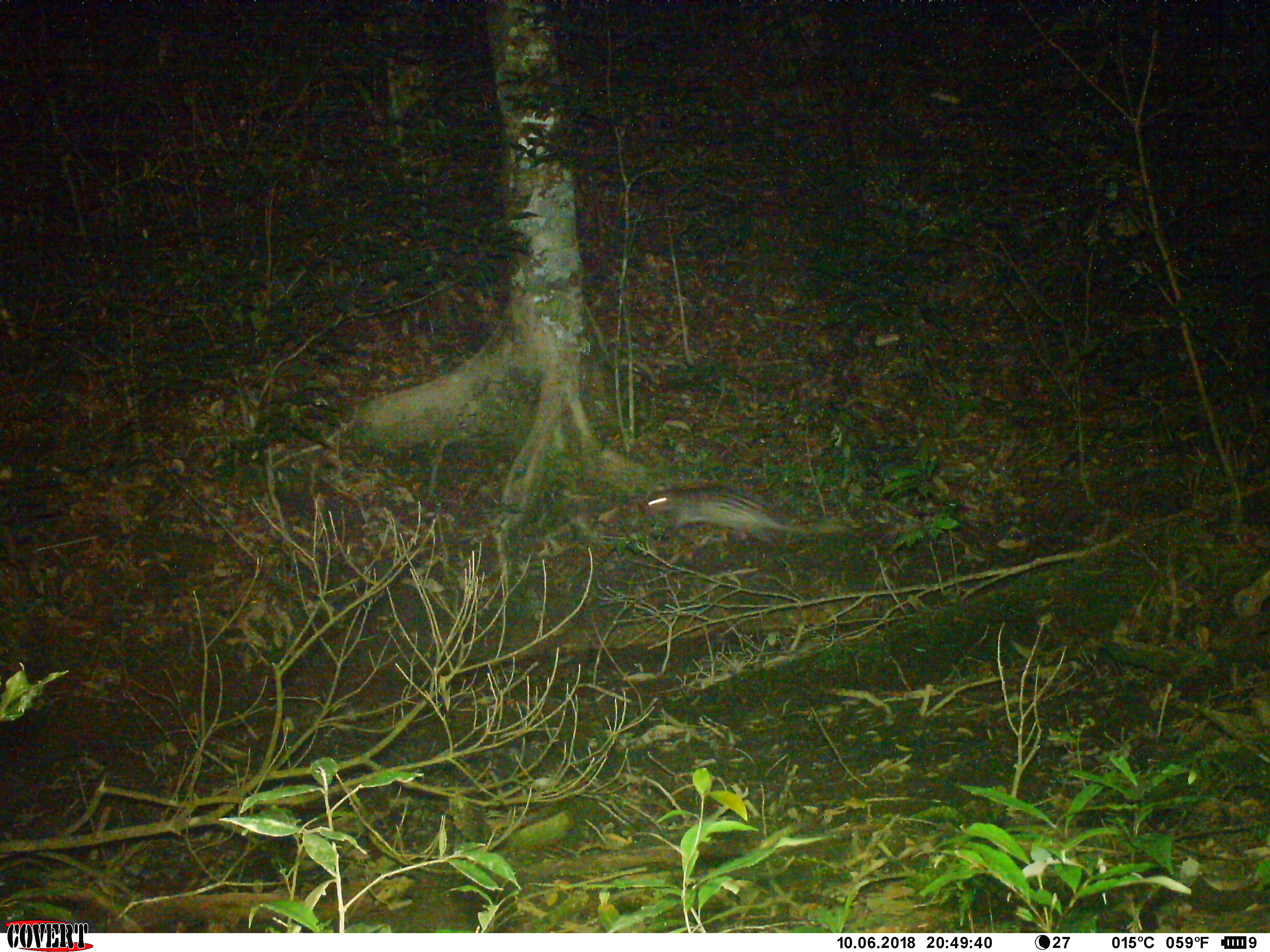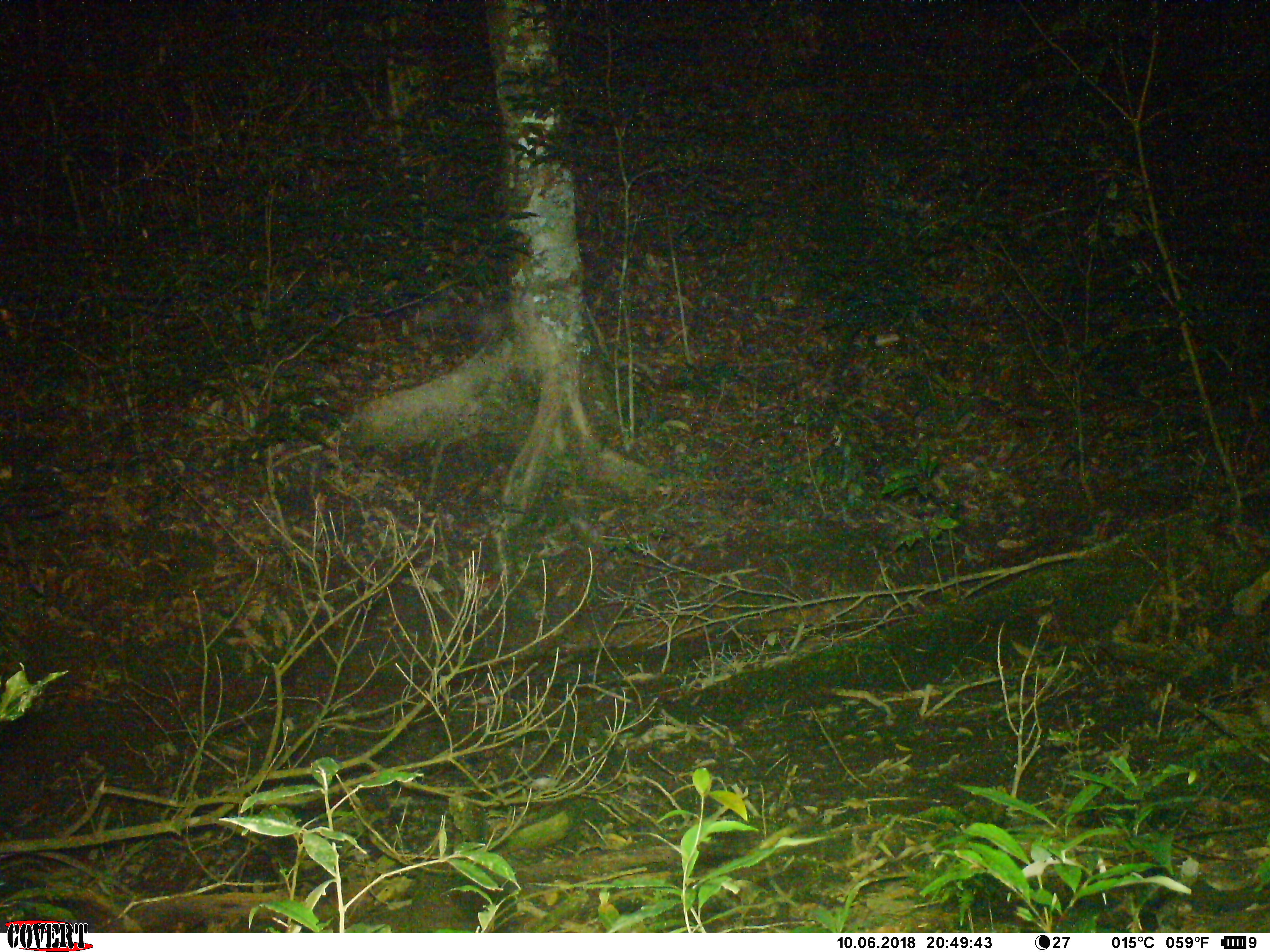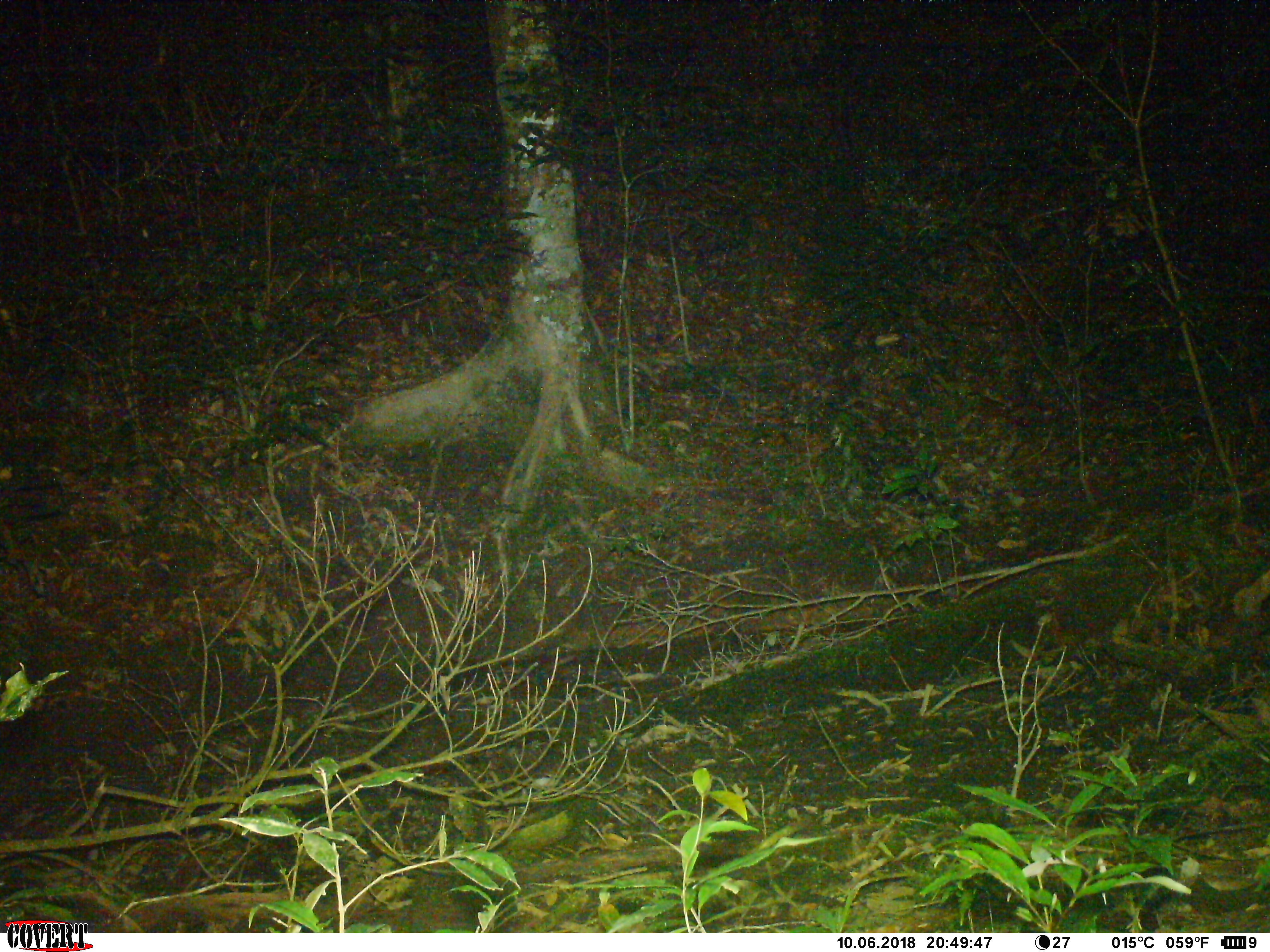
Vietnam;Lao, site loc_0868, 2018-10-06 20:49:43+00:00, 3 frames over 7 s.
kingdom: Animalia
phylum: Chordata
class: Mammalia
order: Rodentia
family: Hystricidae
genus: Atherurus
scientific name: Atherurus macrourus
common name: asiatic brush-tailed porcupine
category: asiatic brush tailed porcupine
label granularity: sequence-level